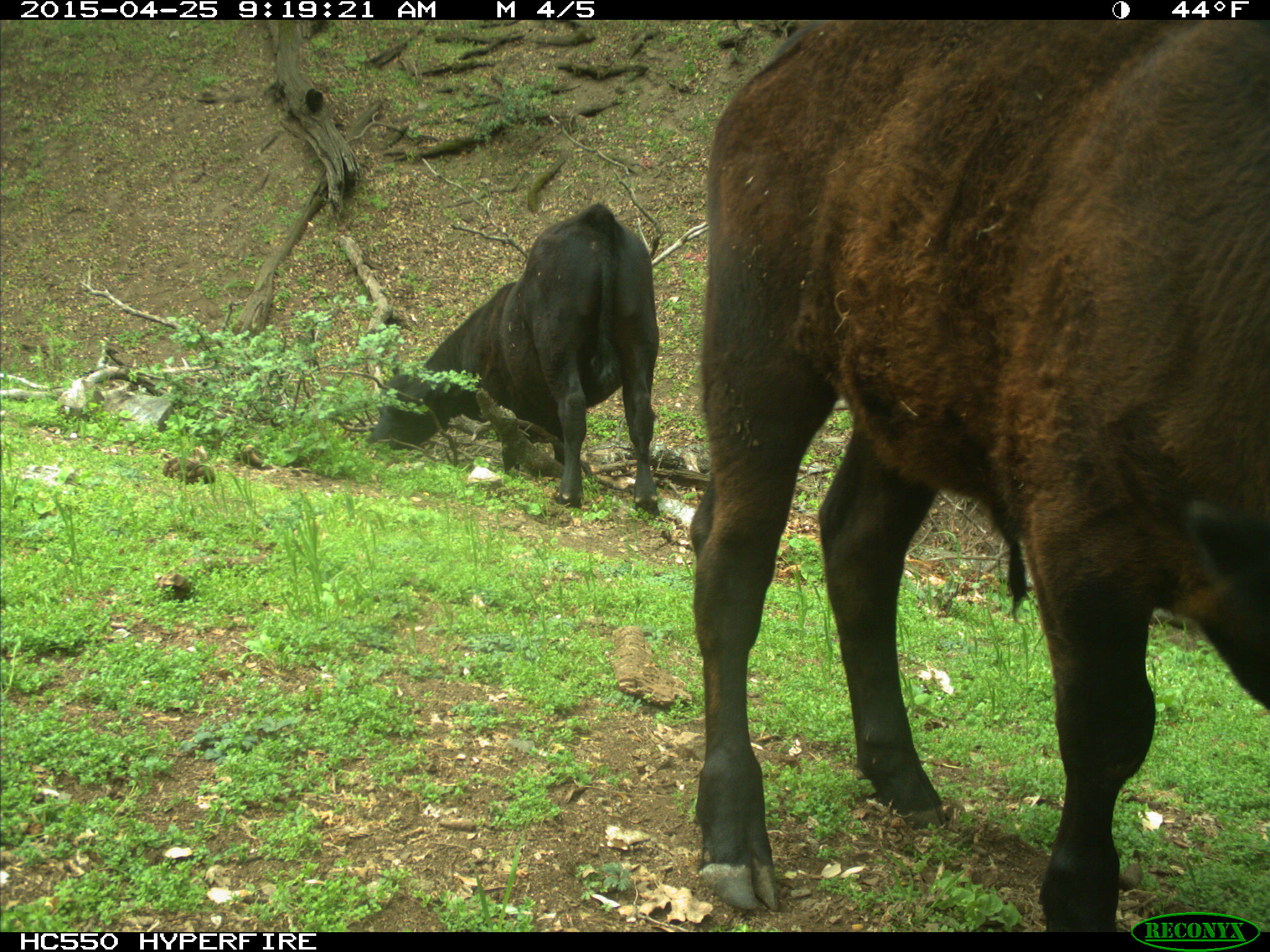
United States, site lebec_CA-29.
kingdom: Animalia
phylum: Chordata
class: Mammalia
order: Artiodactyla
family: Bovidae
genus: Bos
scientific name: Bos taurus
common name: domestic cow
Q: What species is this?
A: Bos taurus (domestic cow).